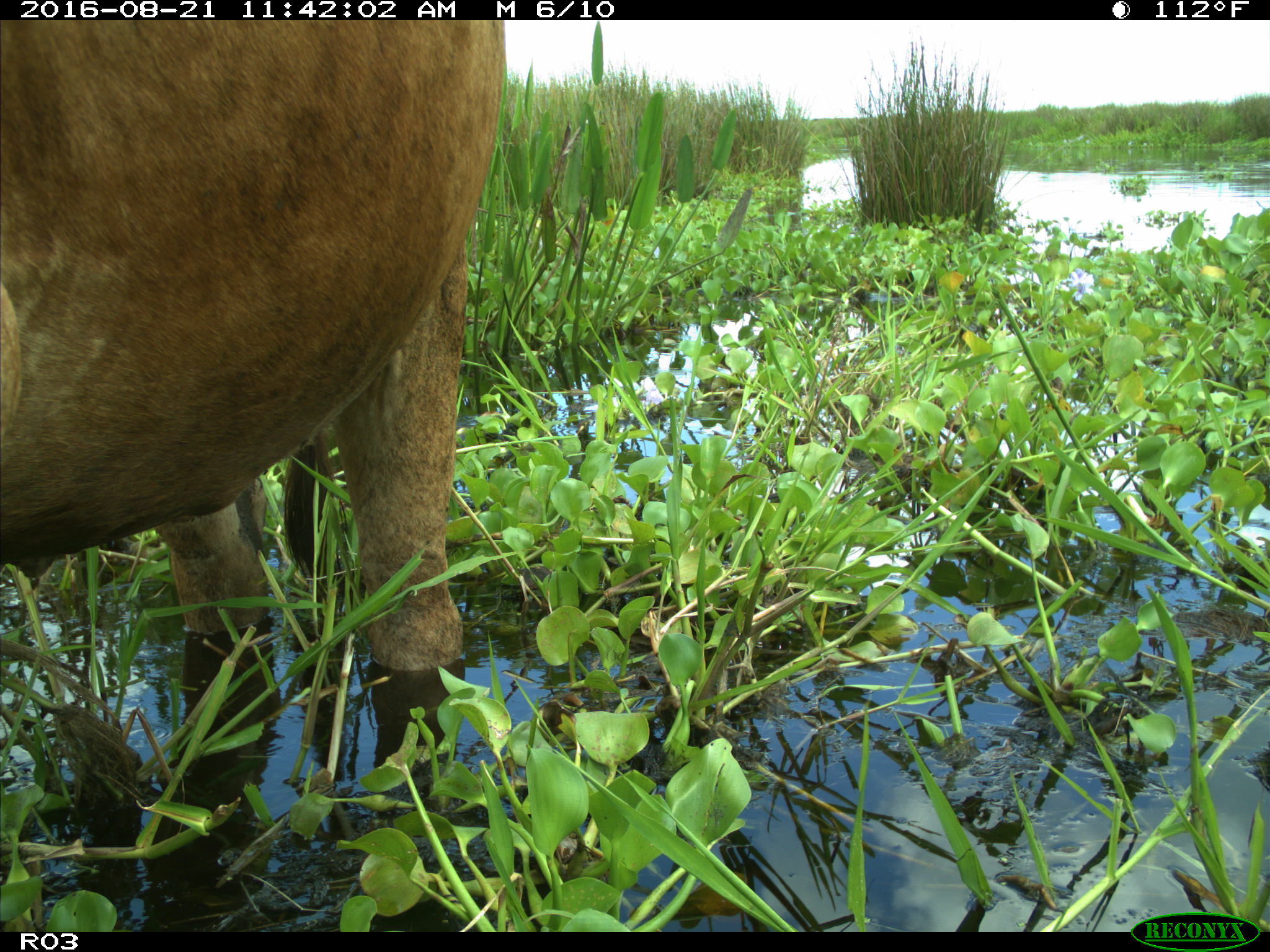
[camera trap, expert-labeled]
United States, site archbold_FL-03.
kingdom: Animalia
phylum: Chordata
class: Mammalia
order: Artiodactyla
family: Bovidae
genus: Bos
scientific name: Bos taurus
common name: domestic cow